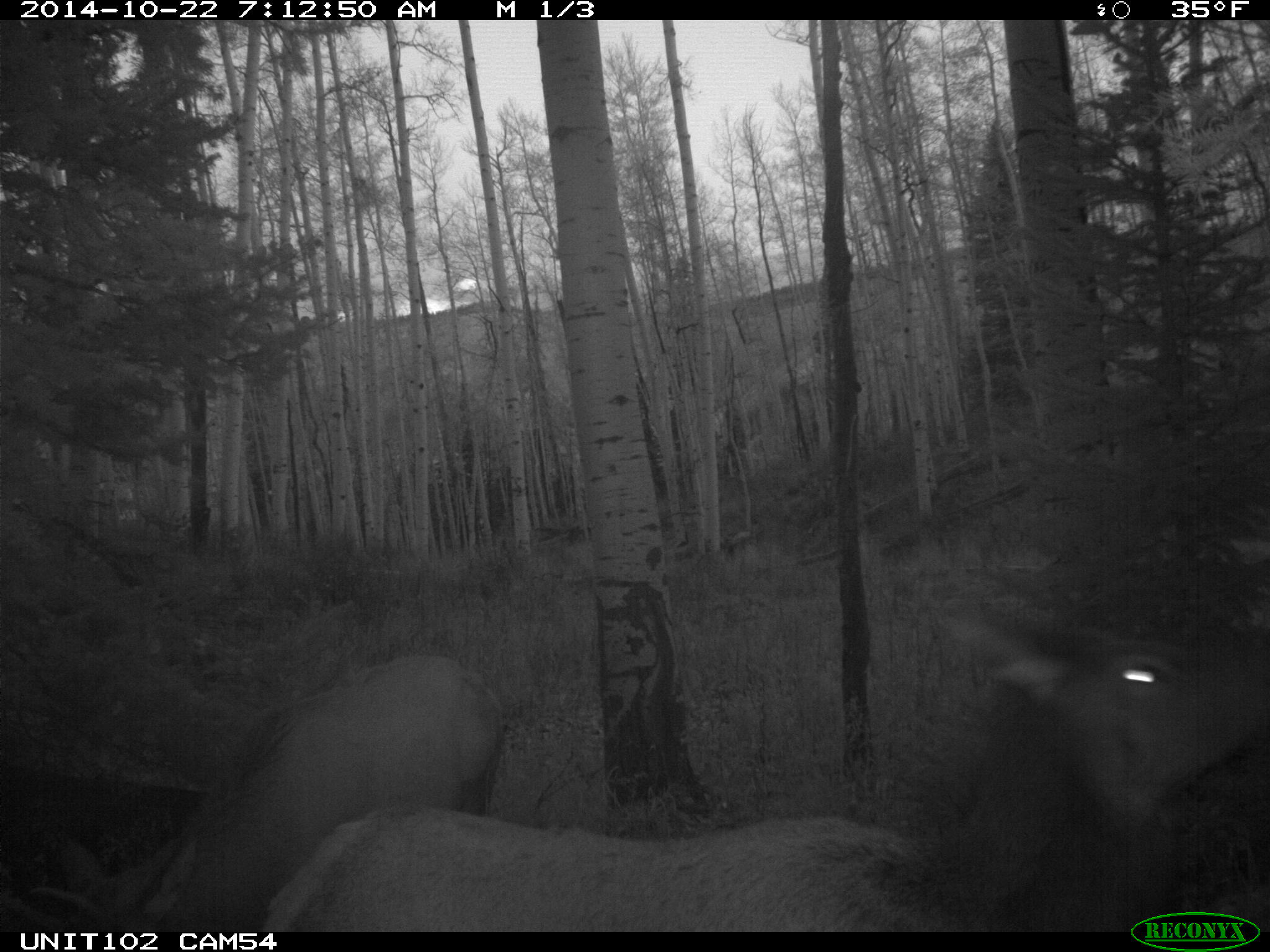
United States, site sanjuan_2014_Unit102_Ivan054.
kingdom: Animalia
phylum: Chordata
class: Mammalia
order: Artiodactyla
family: Cervidae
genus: Cervus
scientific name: Cervus elaphus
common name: red deer